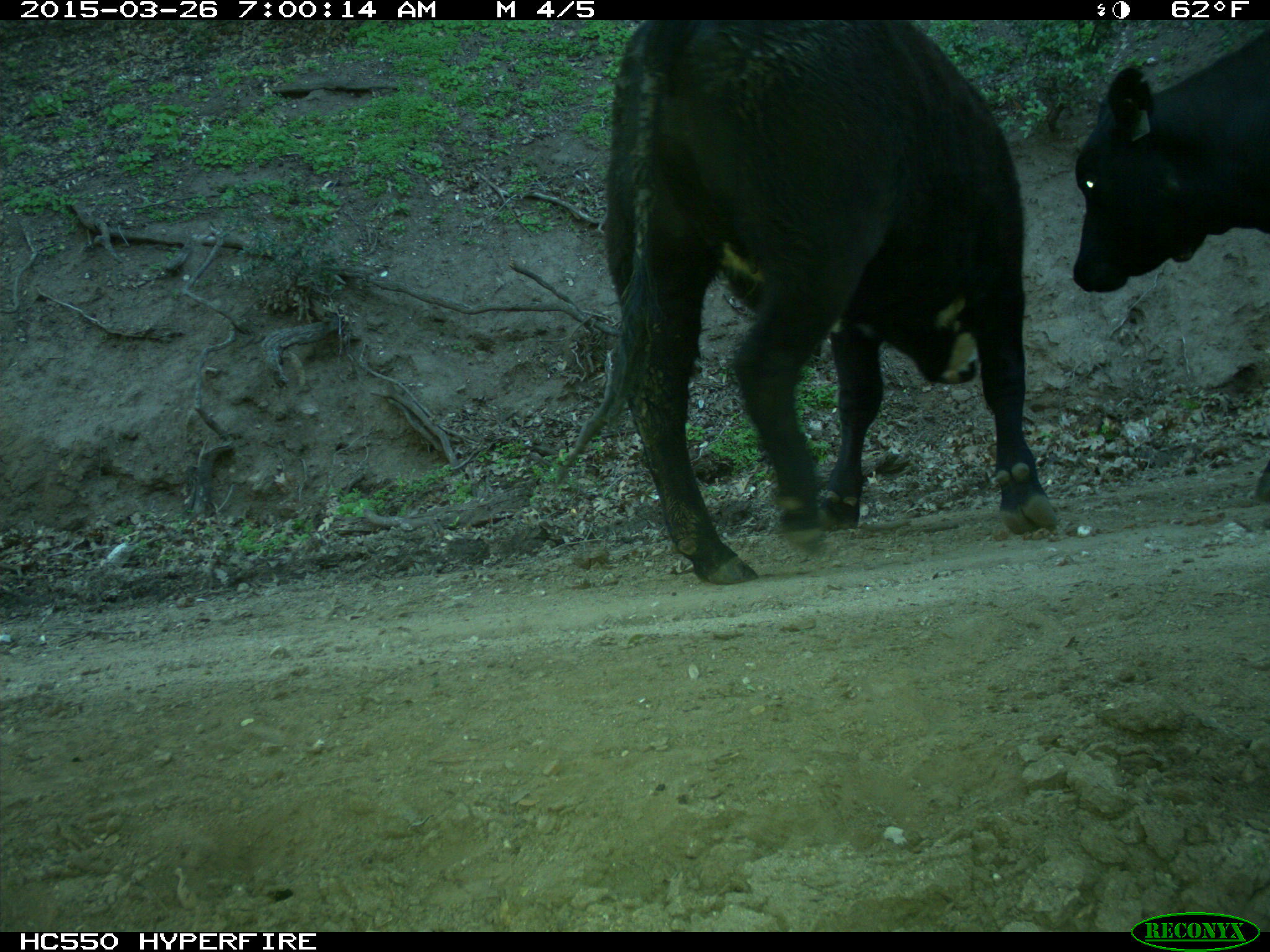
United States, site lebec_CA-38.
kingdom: Animalia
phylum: Chordata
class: Mammalia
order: Artiodactyla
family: Bovidae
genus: Bos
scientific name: Bos taurus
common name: domestic cow